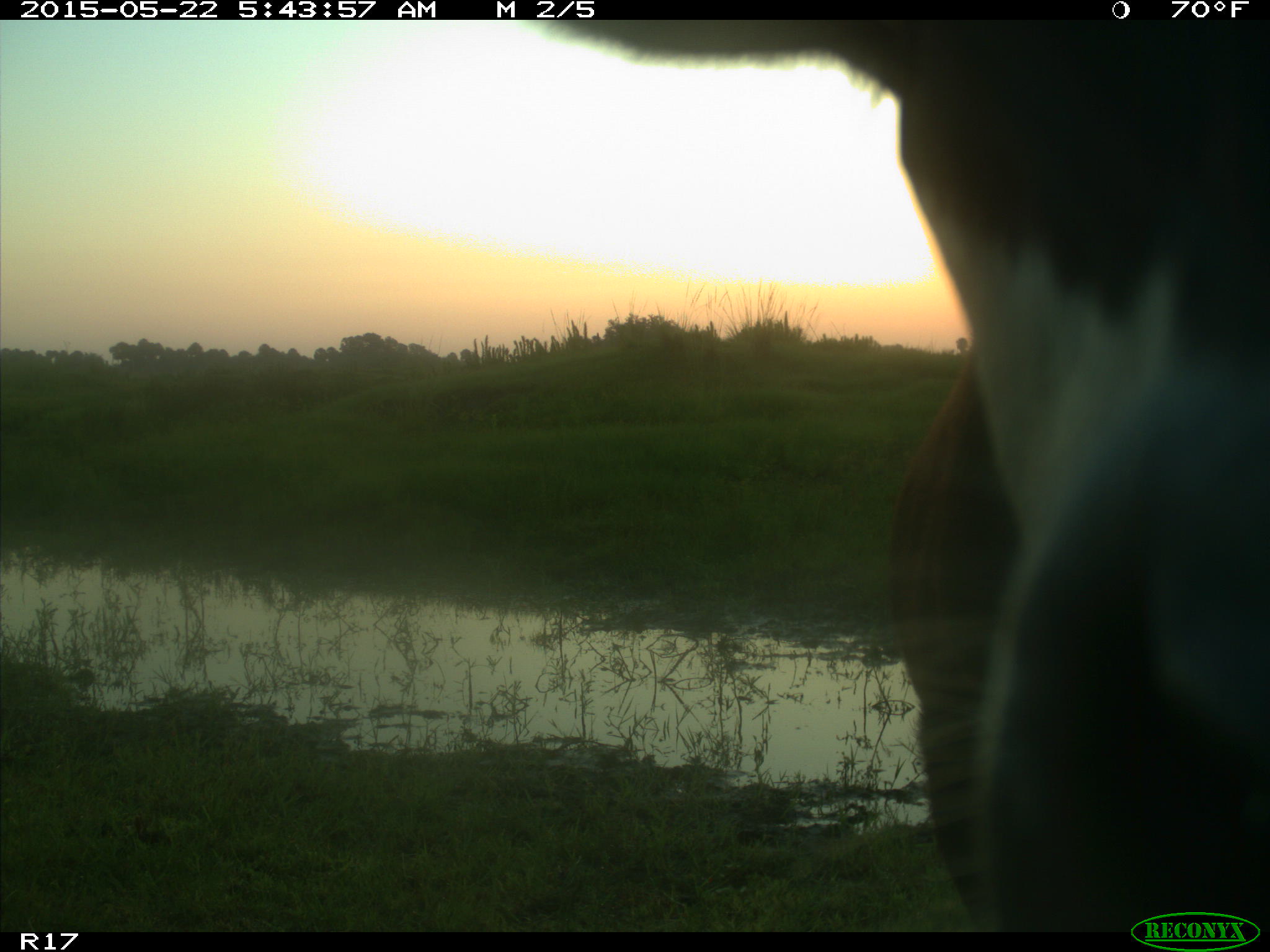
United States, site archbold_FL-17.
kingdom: Animalia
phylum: Chordata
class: Mammalia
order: Artiodactyla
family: Bovidae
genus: Bos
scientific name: Bos taurus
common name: domestic cow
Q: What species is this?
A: Bos taurus (domestic cow).